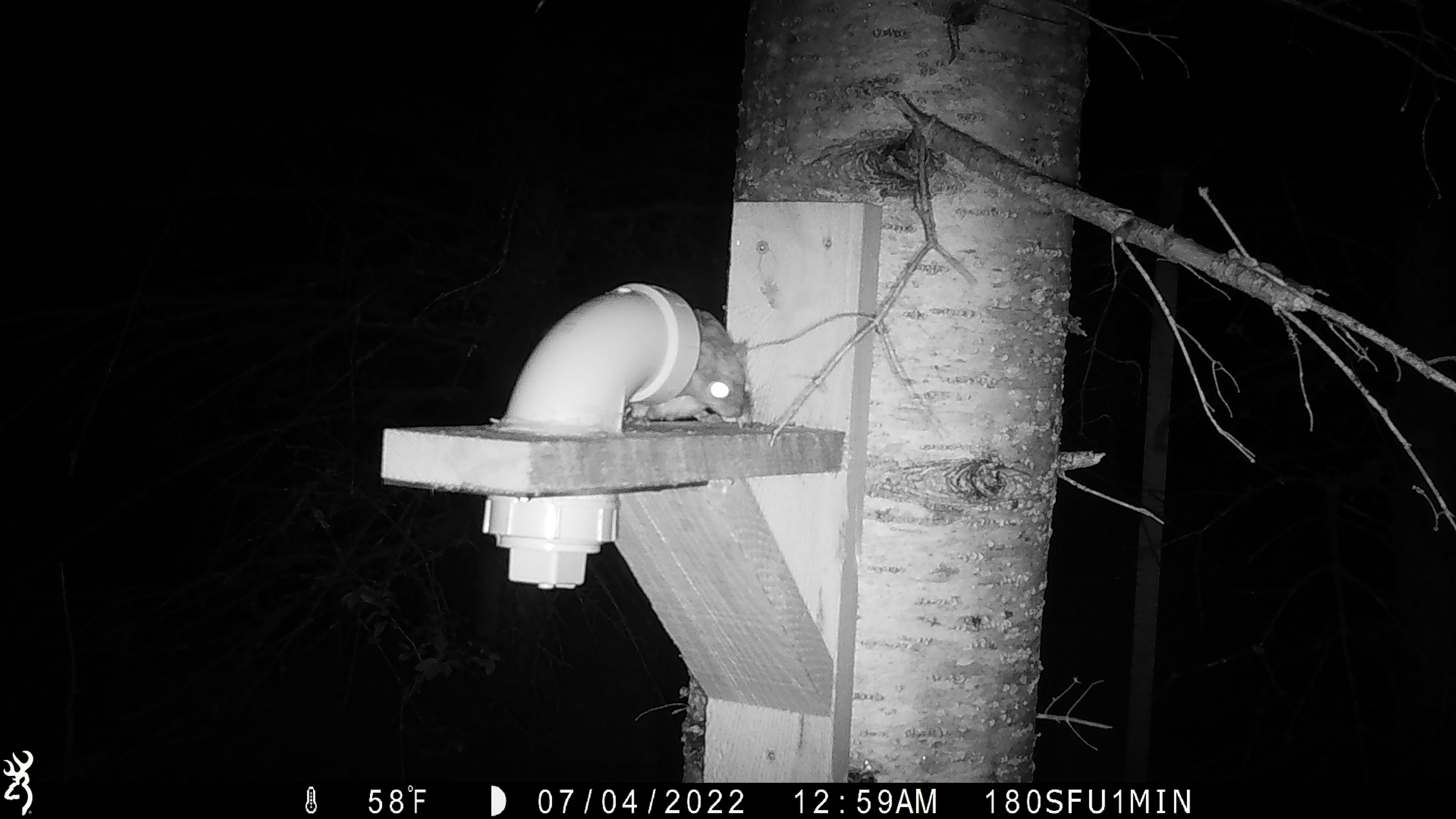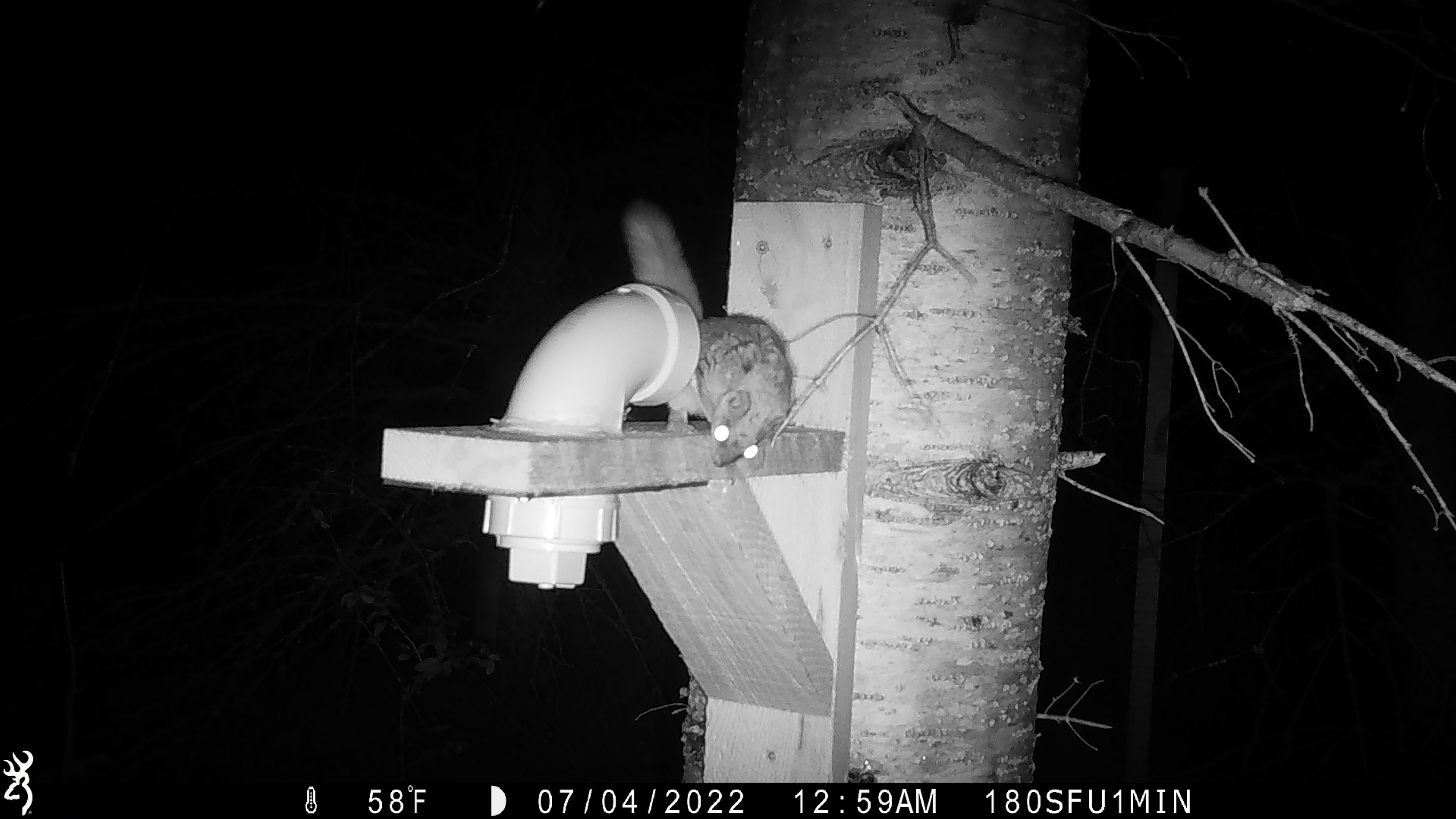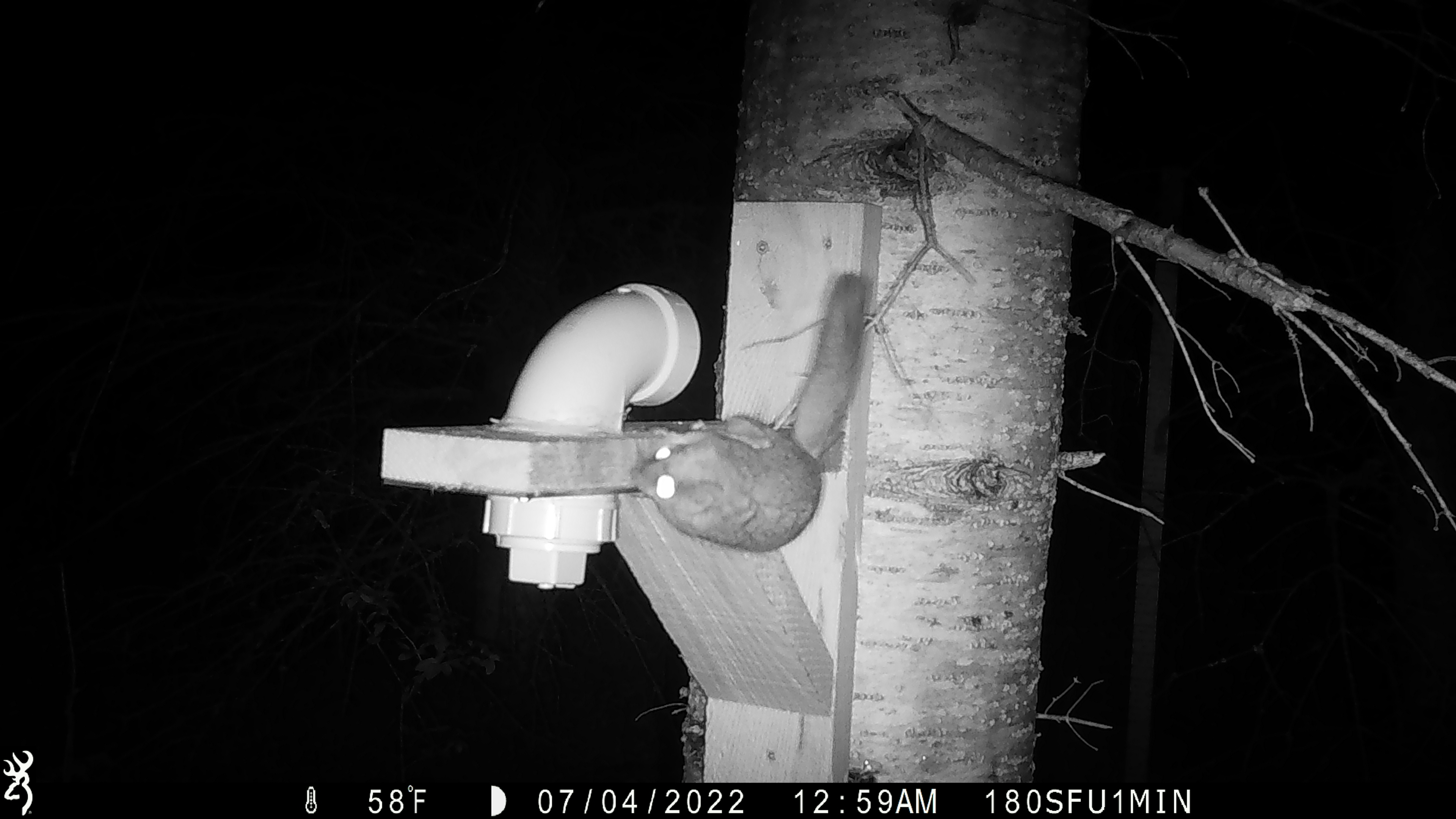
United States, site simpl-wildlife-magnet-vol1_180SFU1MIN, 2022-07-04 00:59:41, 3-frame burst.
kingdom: Animalia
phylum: Chordata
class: Mammalia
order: Rodentia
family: Sciuridae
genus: Glaucomys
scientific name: Glaucomys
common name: flying squirrel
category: flying squirrel sp.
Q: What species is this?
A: Flying squirrel sp. (flying squirrel) (Glaucomys).